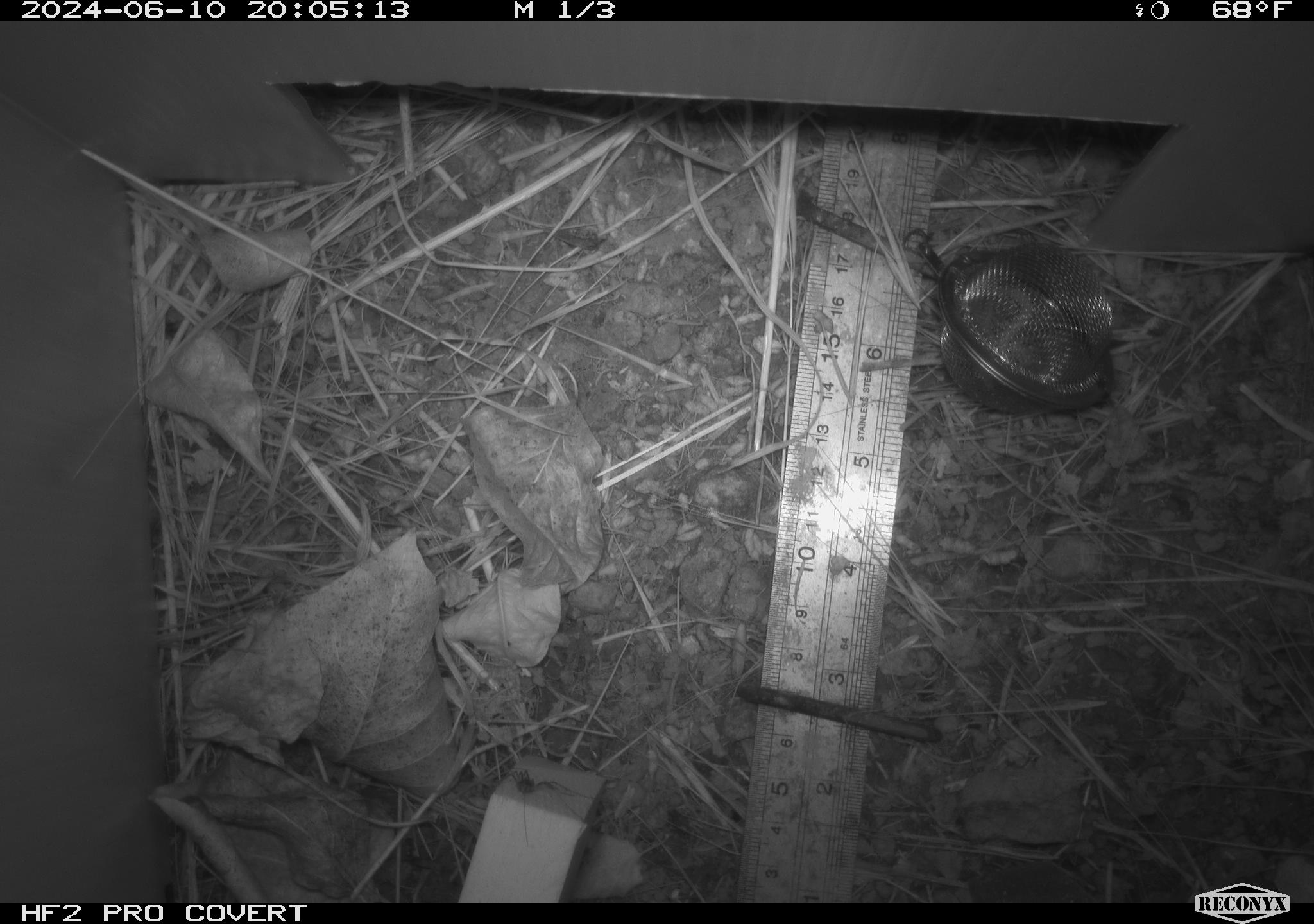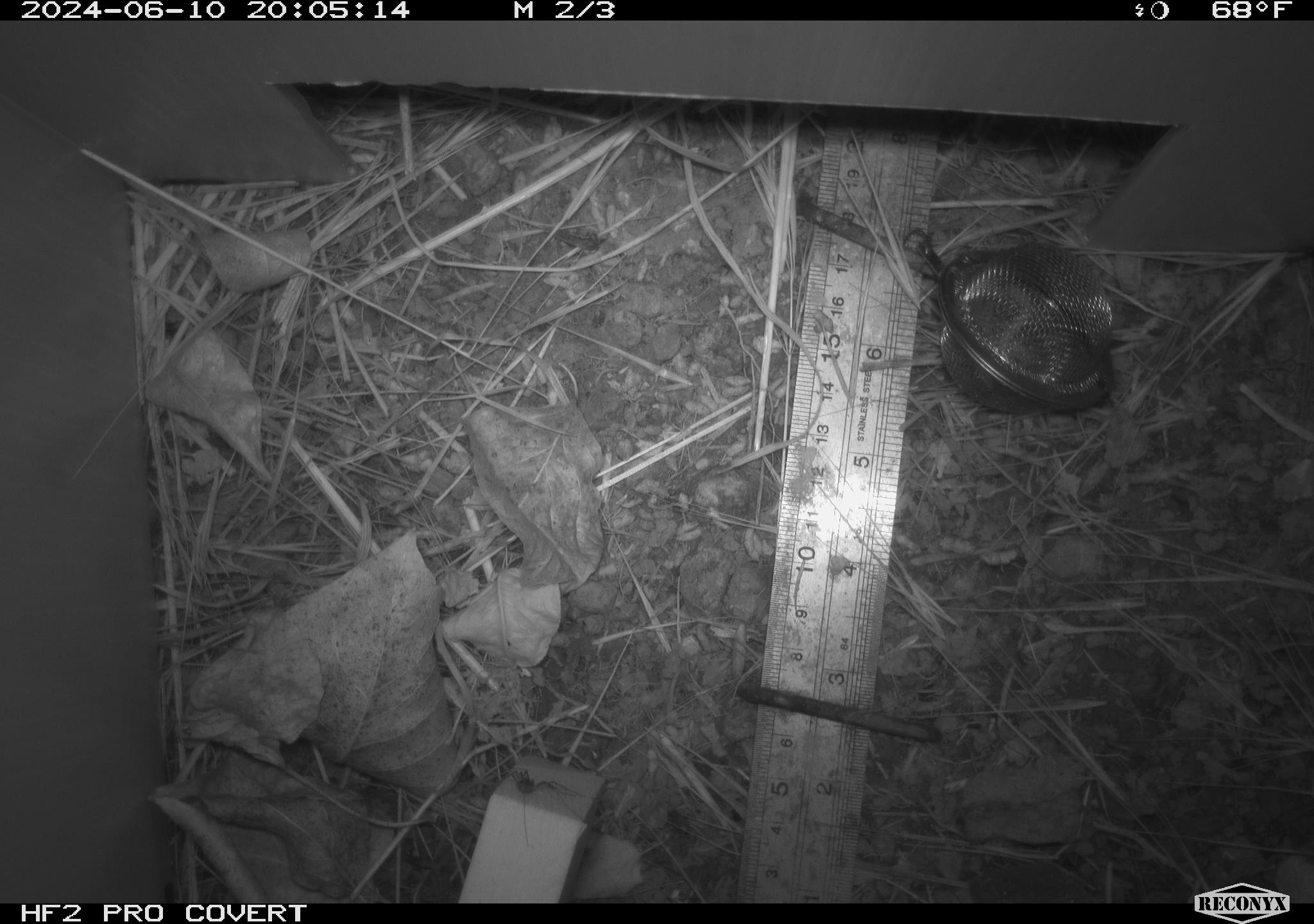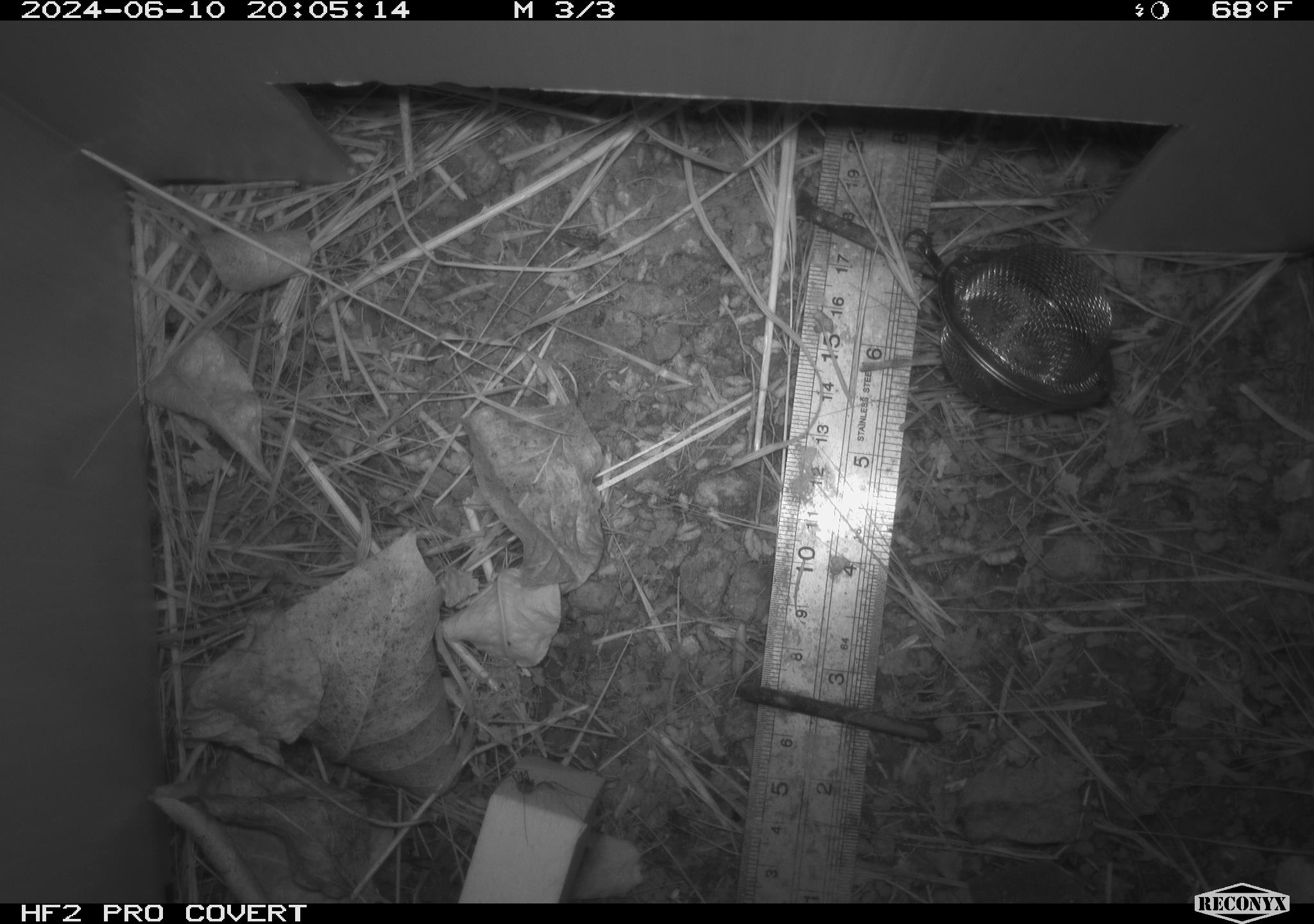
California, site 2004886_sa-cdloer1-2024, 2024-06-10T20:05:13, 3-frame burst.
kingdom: Animalia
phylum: Arthropoda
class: Arachnida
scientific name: Arachnida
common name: arachnids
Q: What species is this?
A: Arachnids (Arachnida).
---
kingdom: Animalia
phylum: Arthropoda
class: Insecta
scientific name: Insecta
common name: insect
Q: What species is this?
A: Insect (Insecta).